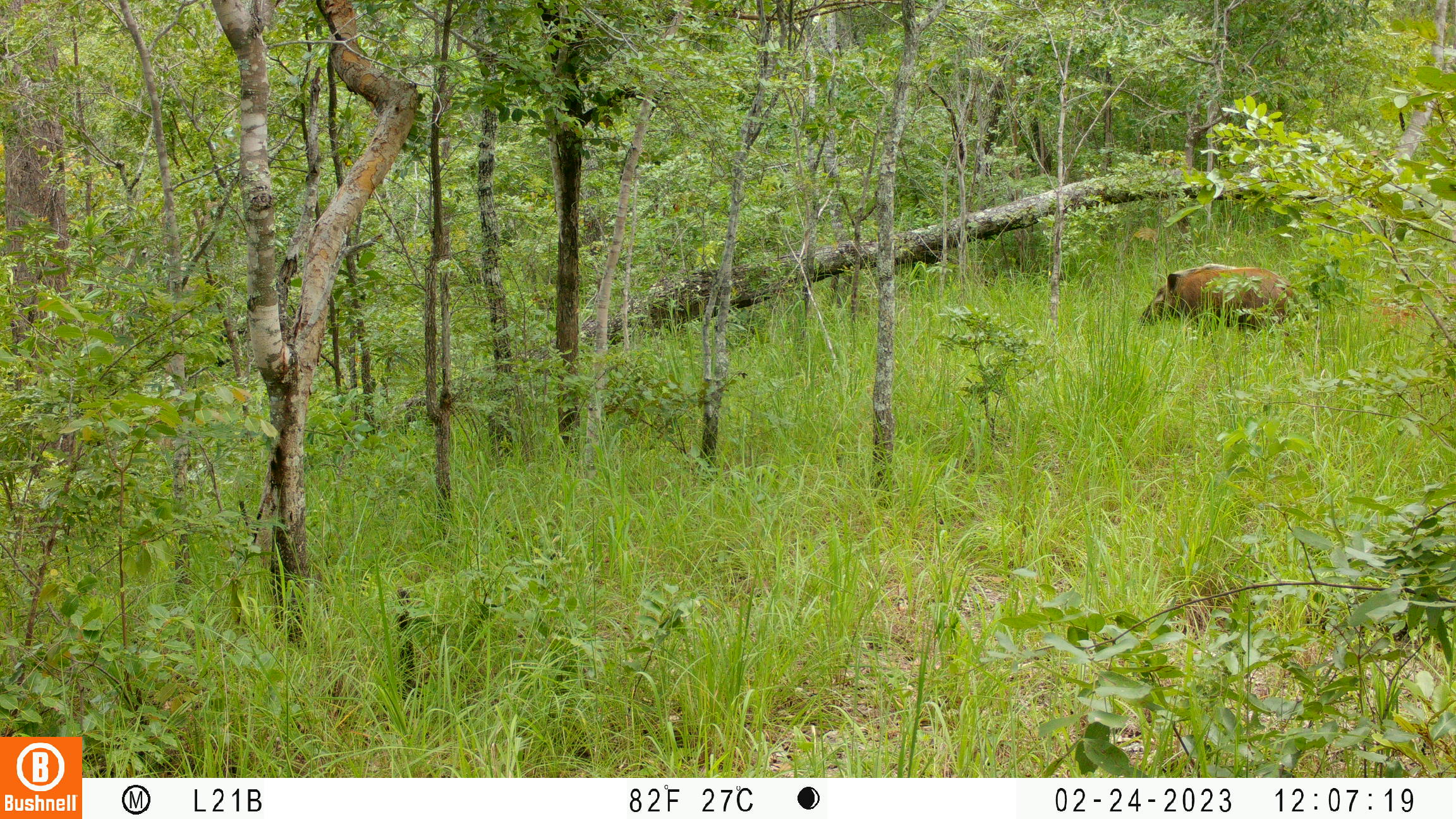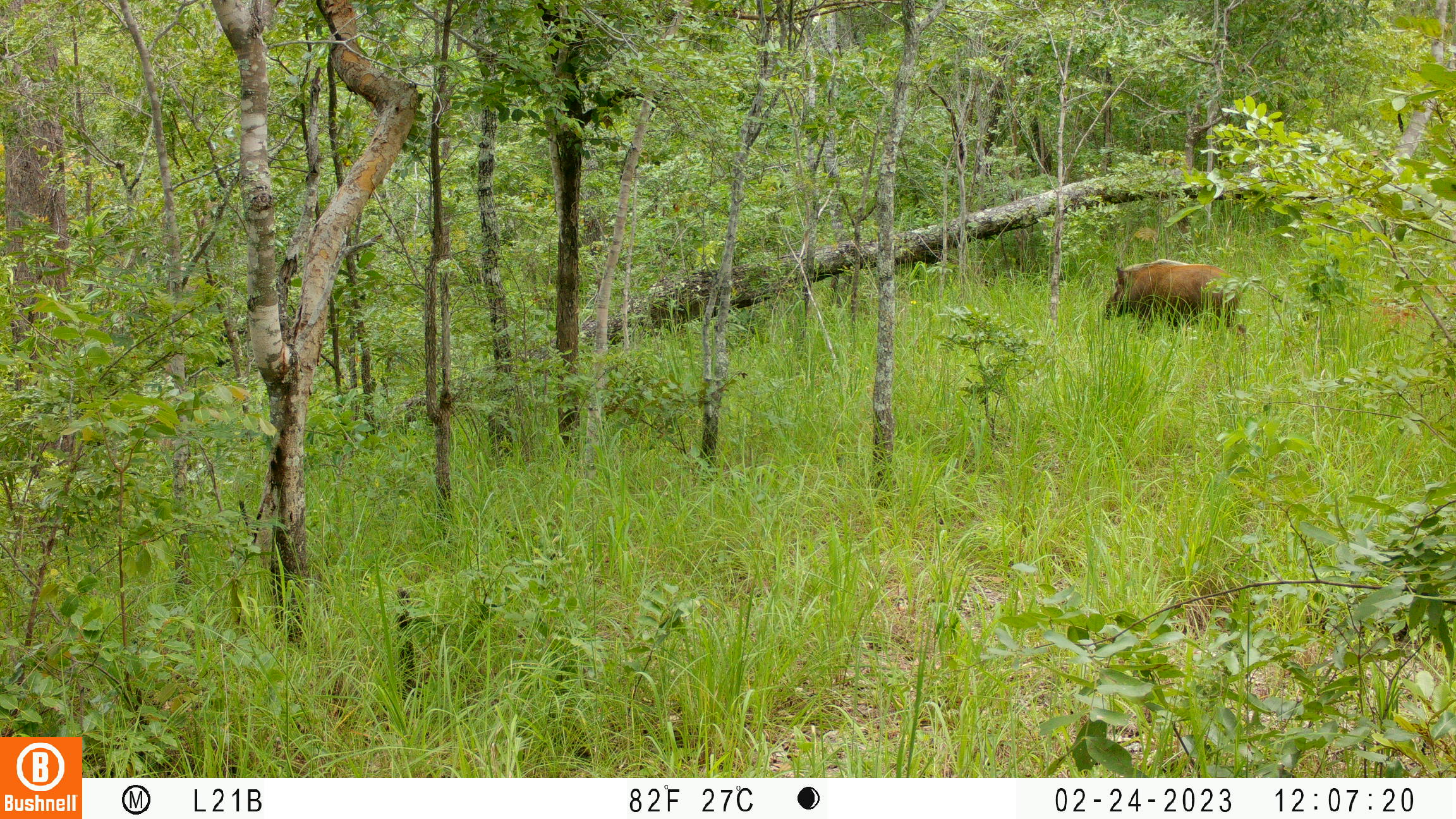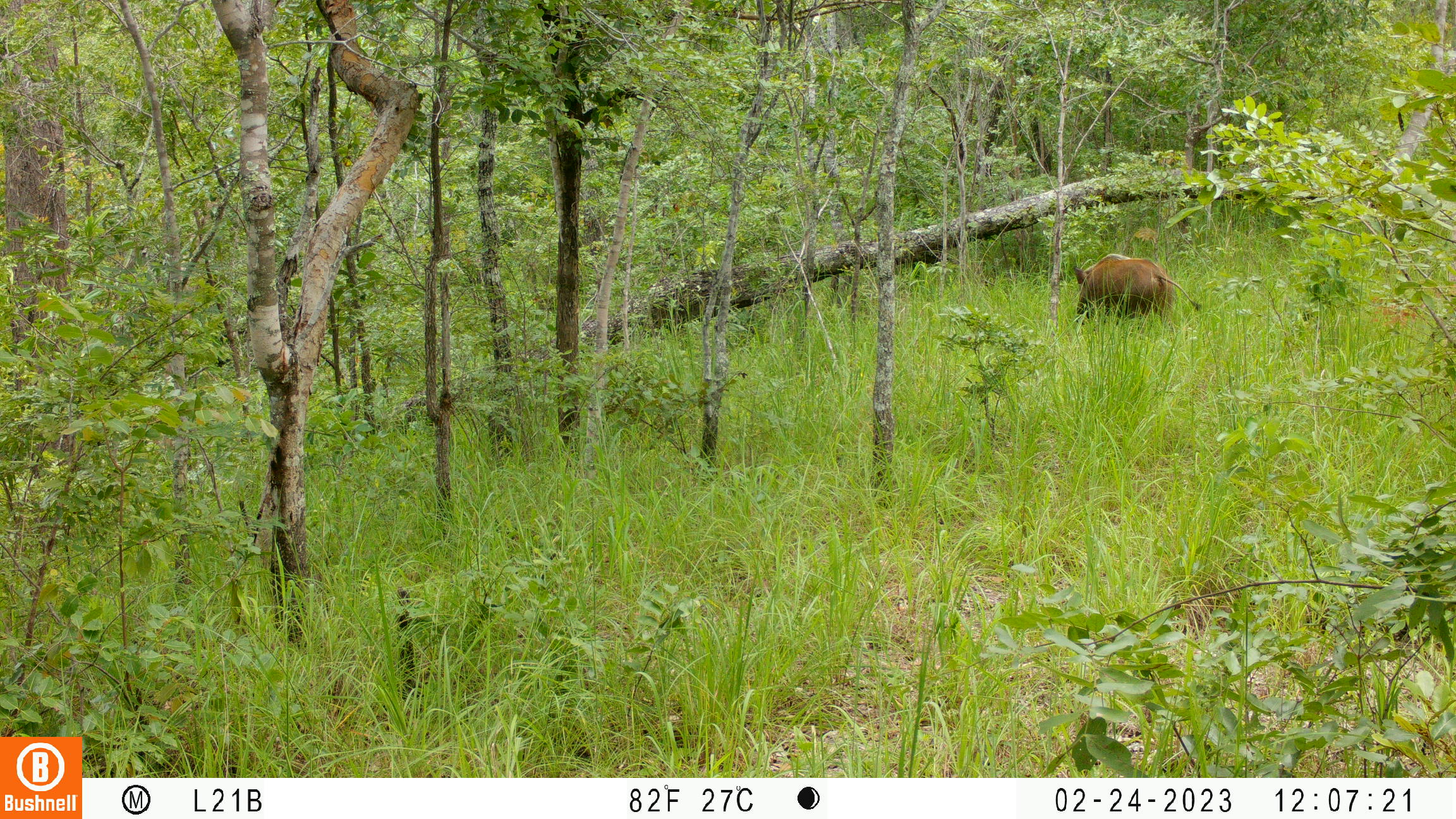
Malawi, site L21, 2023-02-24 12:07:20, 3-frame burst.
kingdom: Animalia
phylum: Chordata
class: Mammalia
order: Artiodactyla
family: Suidae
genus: Potamochoerus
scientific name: Potamochoerus larvatus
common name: bushpig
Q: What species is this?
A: Bushpig (Potamochoerus larvatus).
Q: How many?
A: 1.